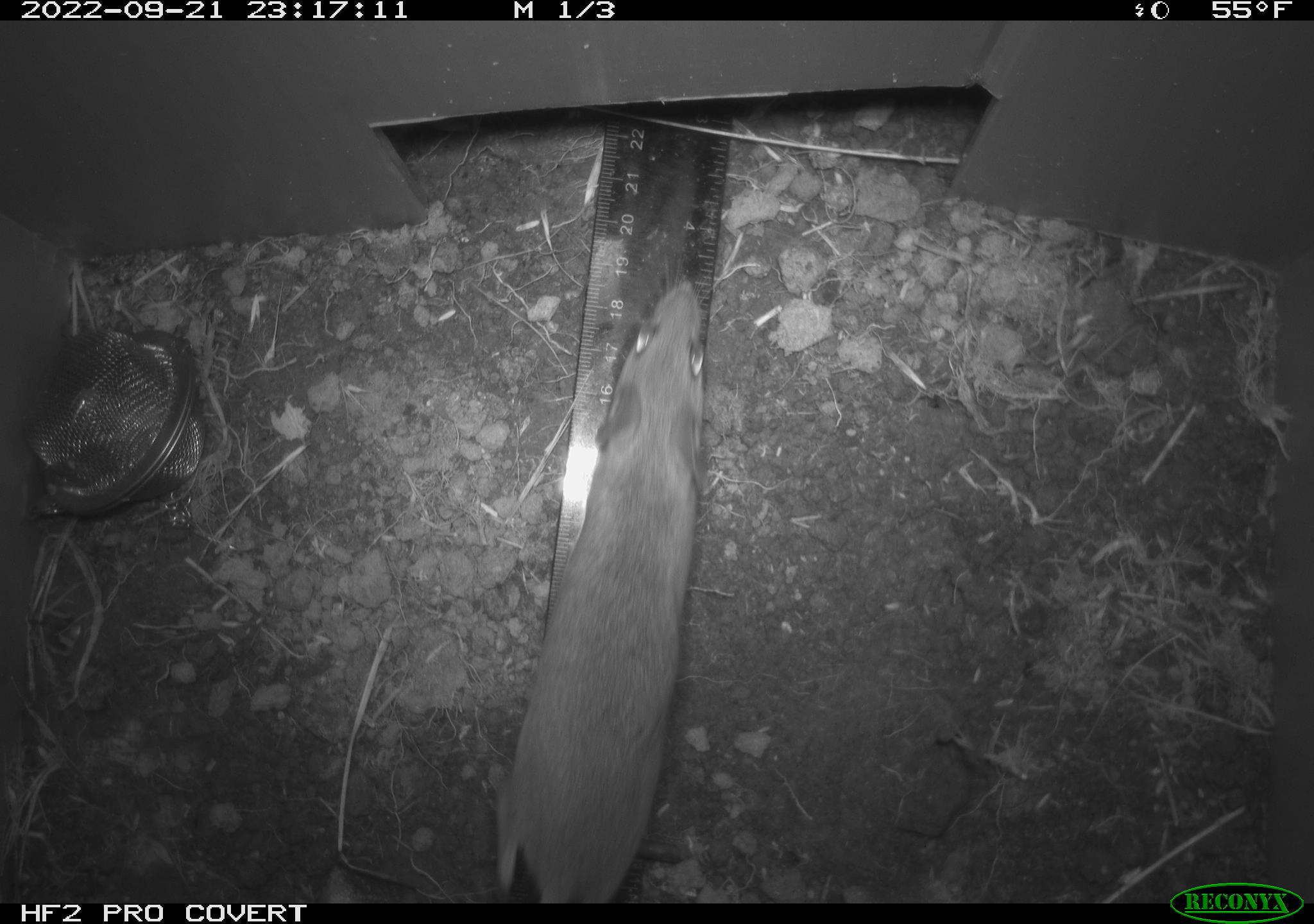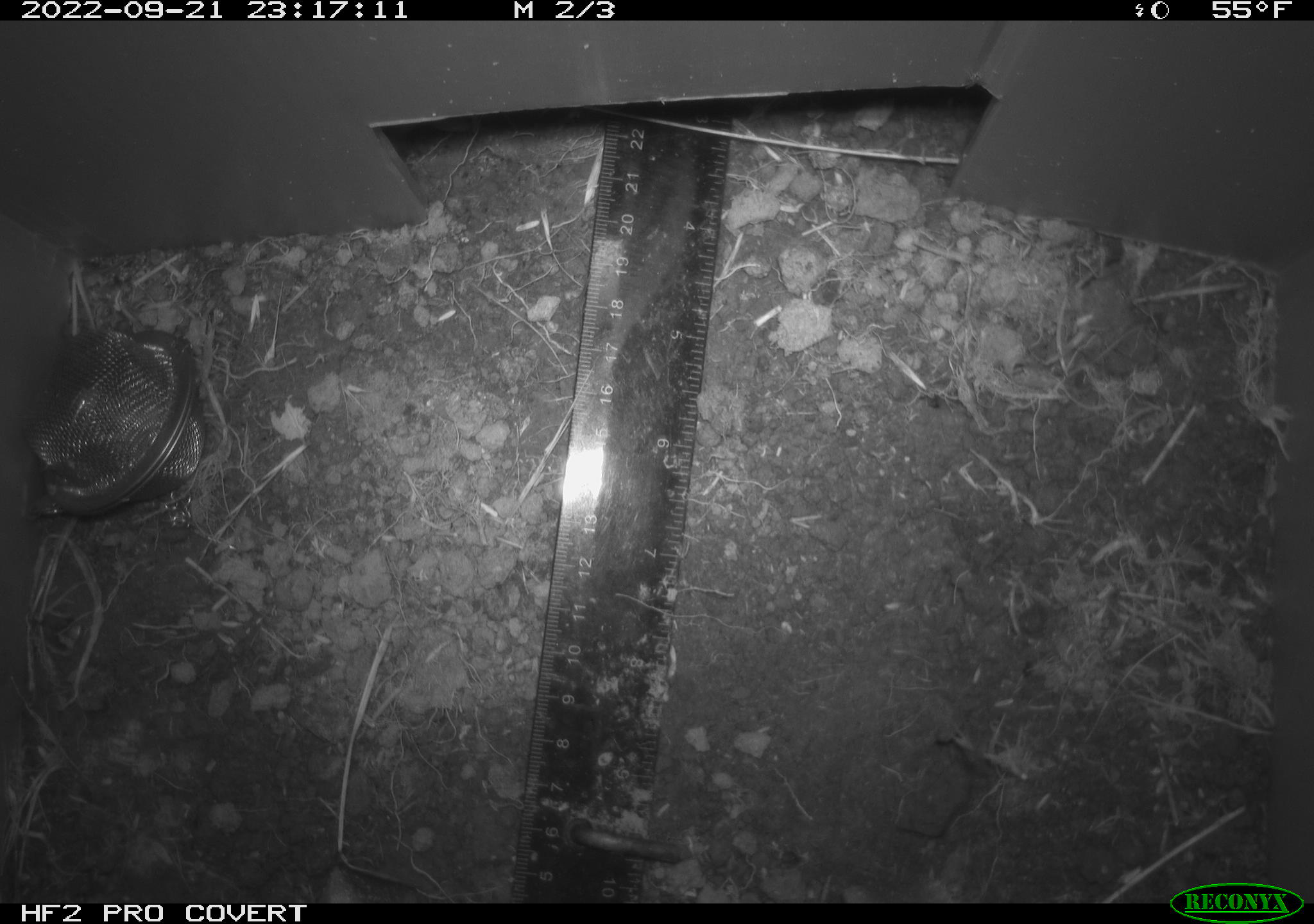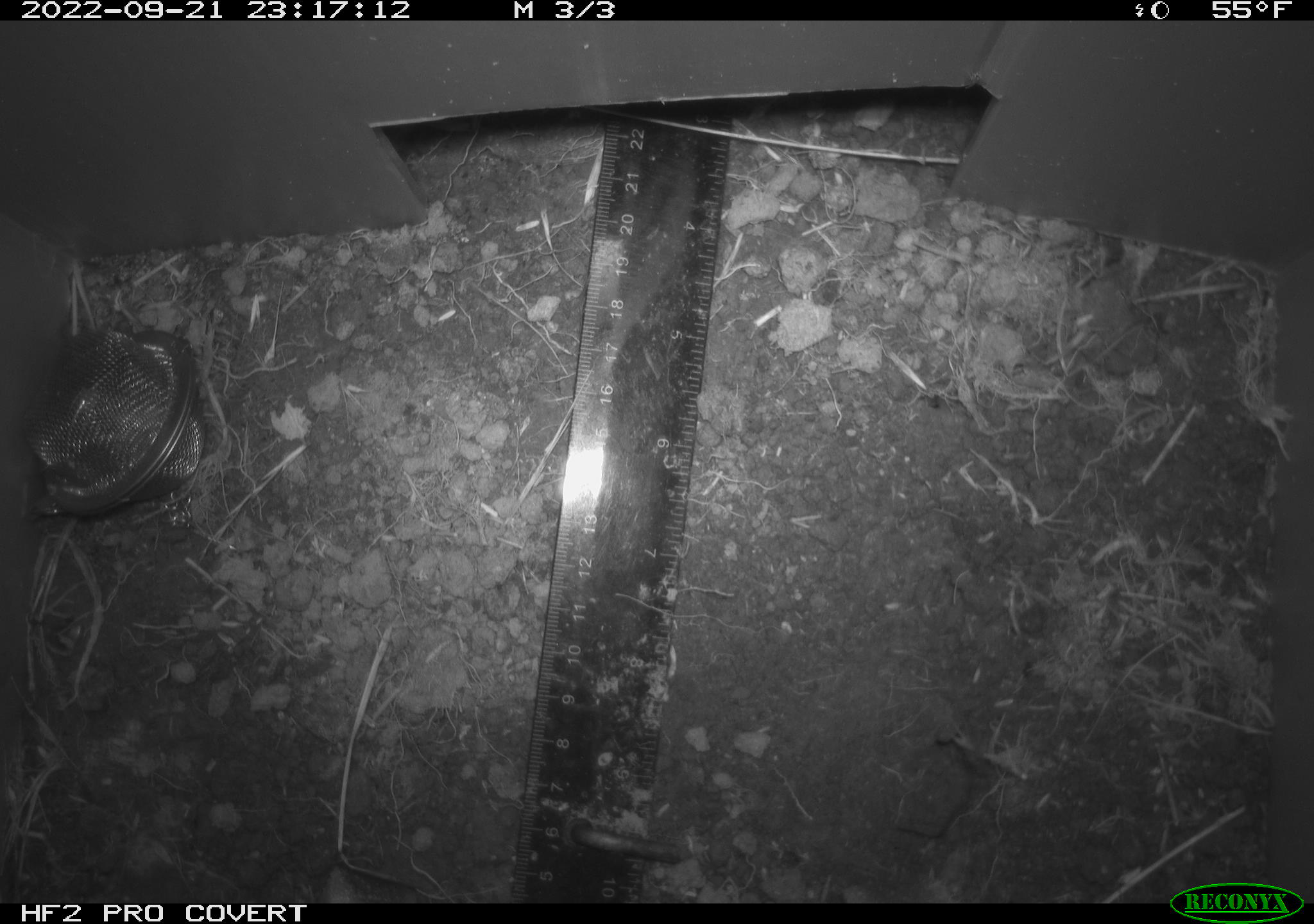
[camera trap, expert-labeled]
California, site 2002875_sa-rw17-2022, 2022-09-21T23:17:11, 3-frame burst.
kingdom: Animalia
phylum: Chordata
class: Mammalia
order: Rodentia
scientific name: Rodentia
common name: mouse species